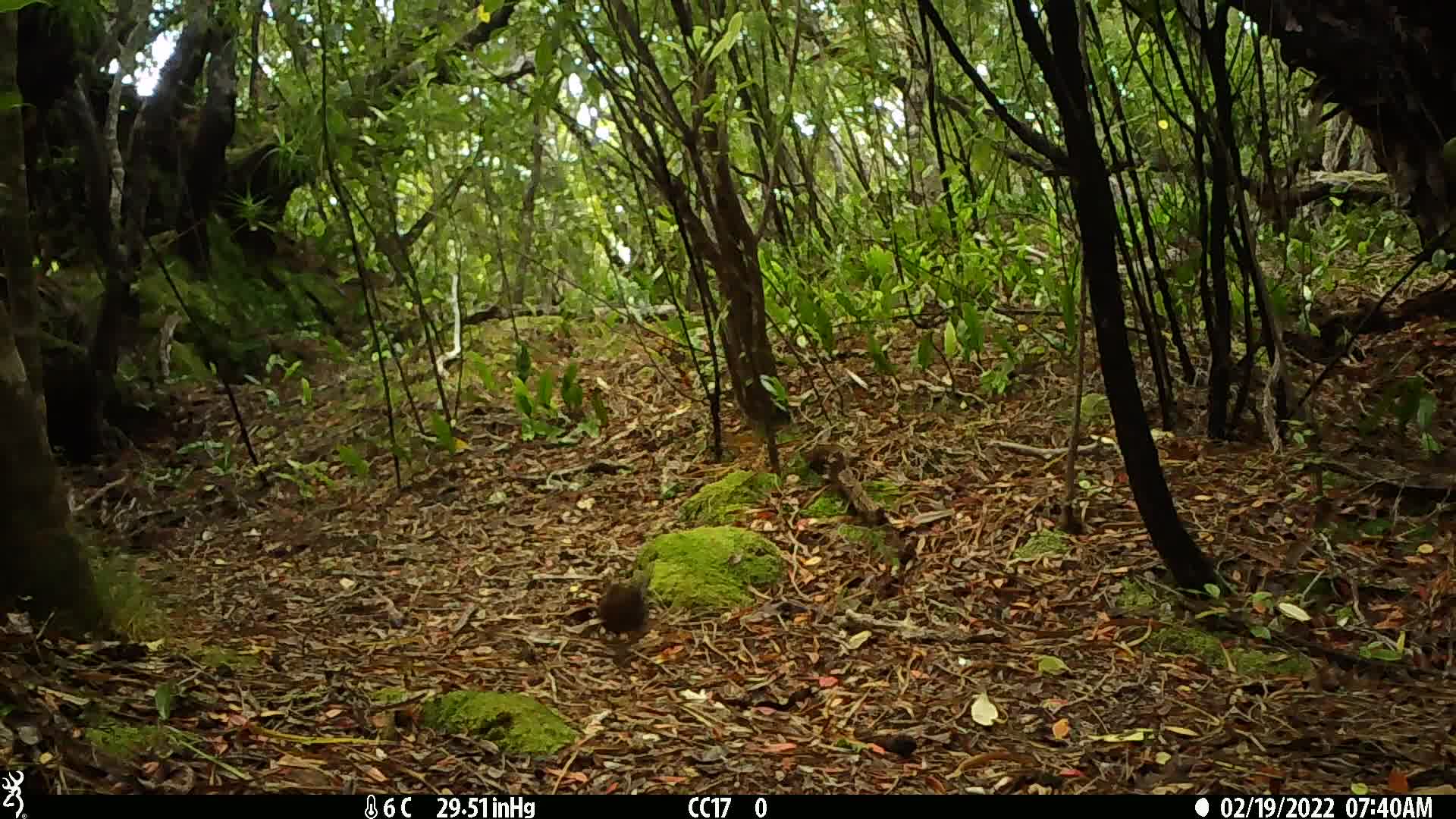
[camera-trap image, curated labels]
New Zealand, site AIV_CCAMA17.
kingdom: Animalia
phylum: Chordata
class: Aves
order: Passeriformes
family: Turdidae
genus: Turdus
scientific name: Turdus merula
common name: eurasian blackbird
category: blackbird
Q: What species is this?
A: Blackbird (eurasian blackbird) (Turdus merula).